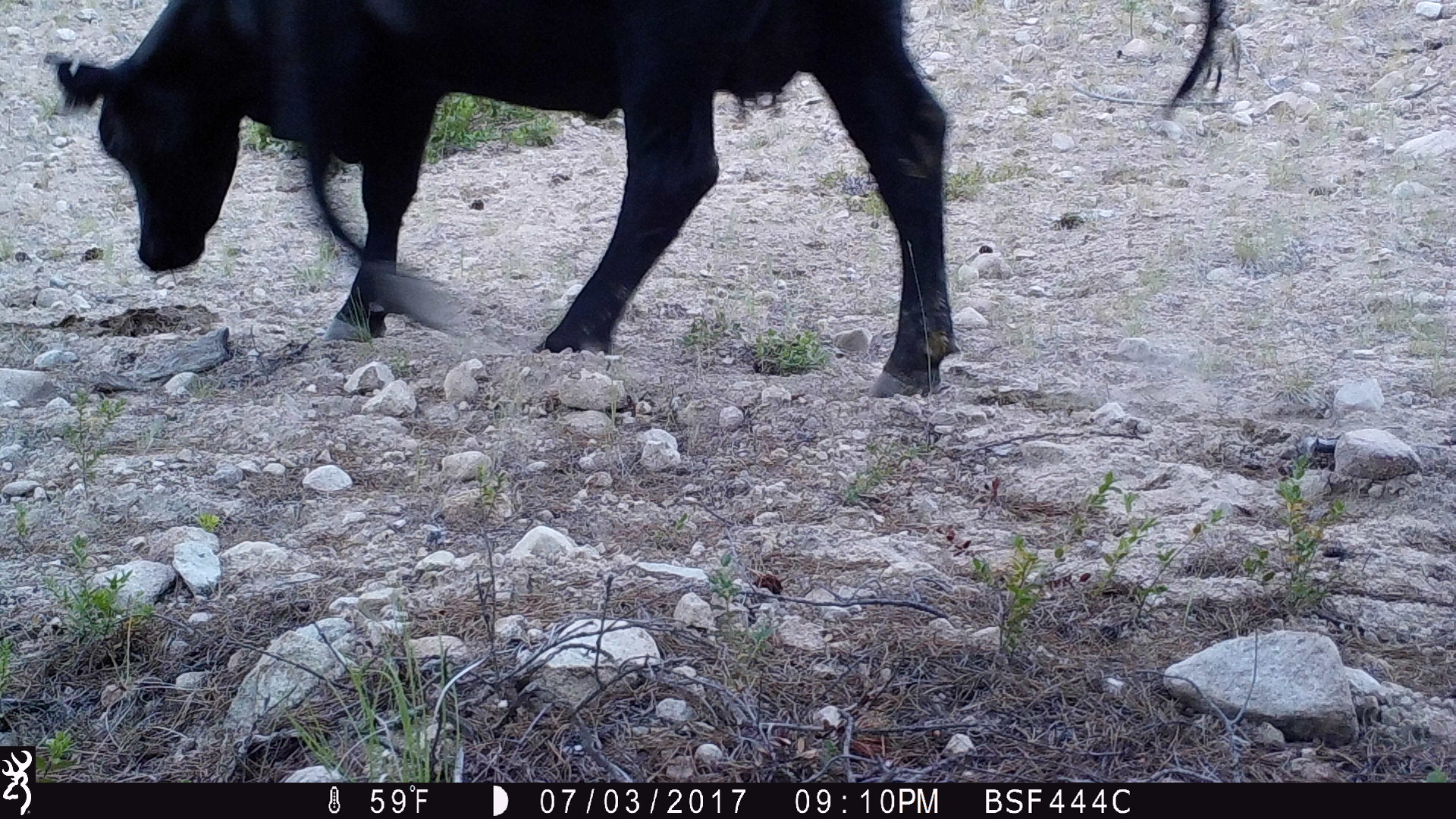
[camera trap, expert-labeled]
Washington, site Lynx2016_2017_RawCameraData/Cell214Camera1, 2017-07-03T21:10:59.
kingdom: Animalia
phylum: Chordata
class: Mammalia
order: Artiodactyla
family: Bovidae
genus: Bos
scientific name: Bos taurus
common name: domestic cattle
Domestic cattle (Bos taurus). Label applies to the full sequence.